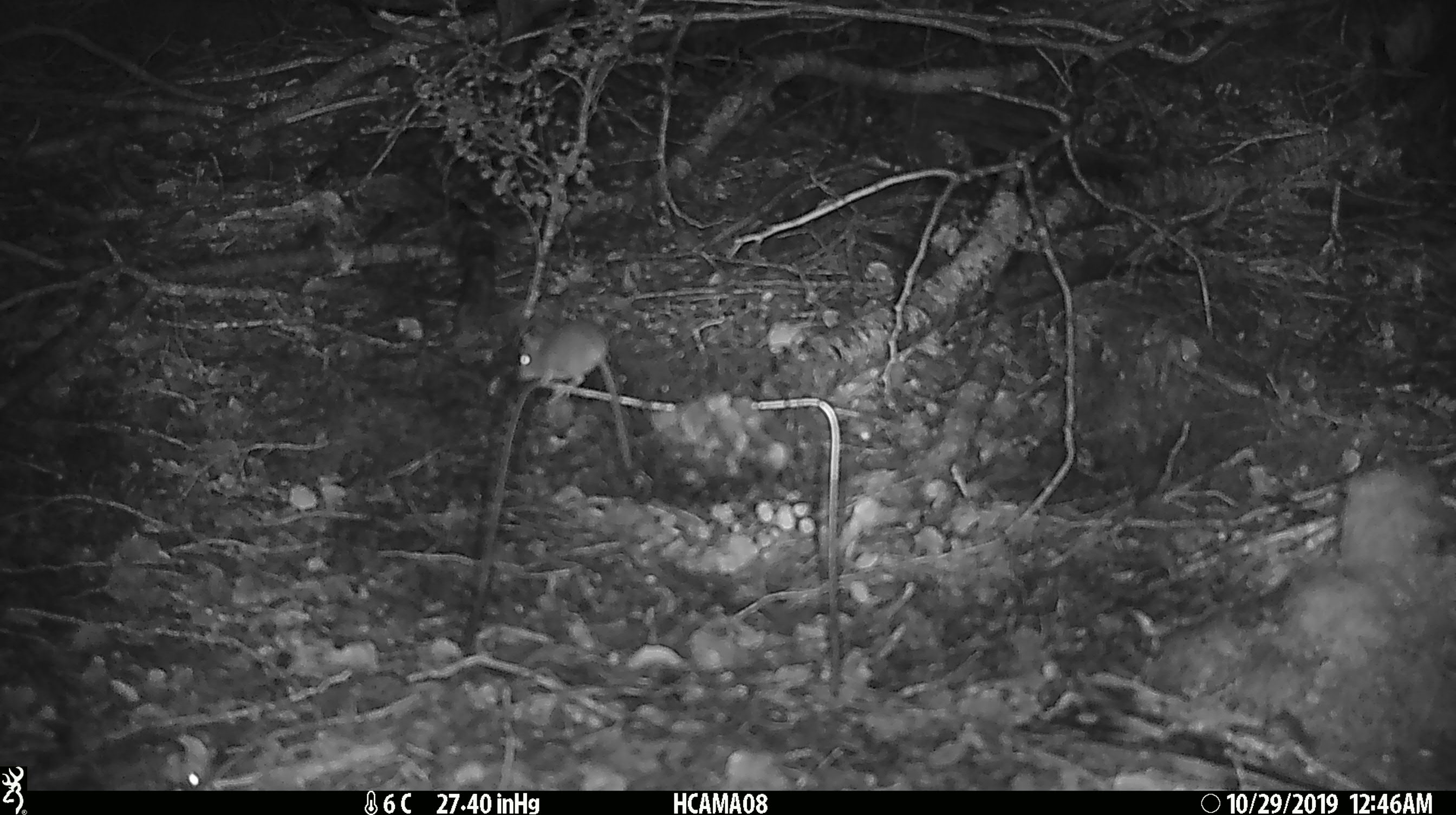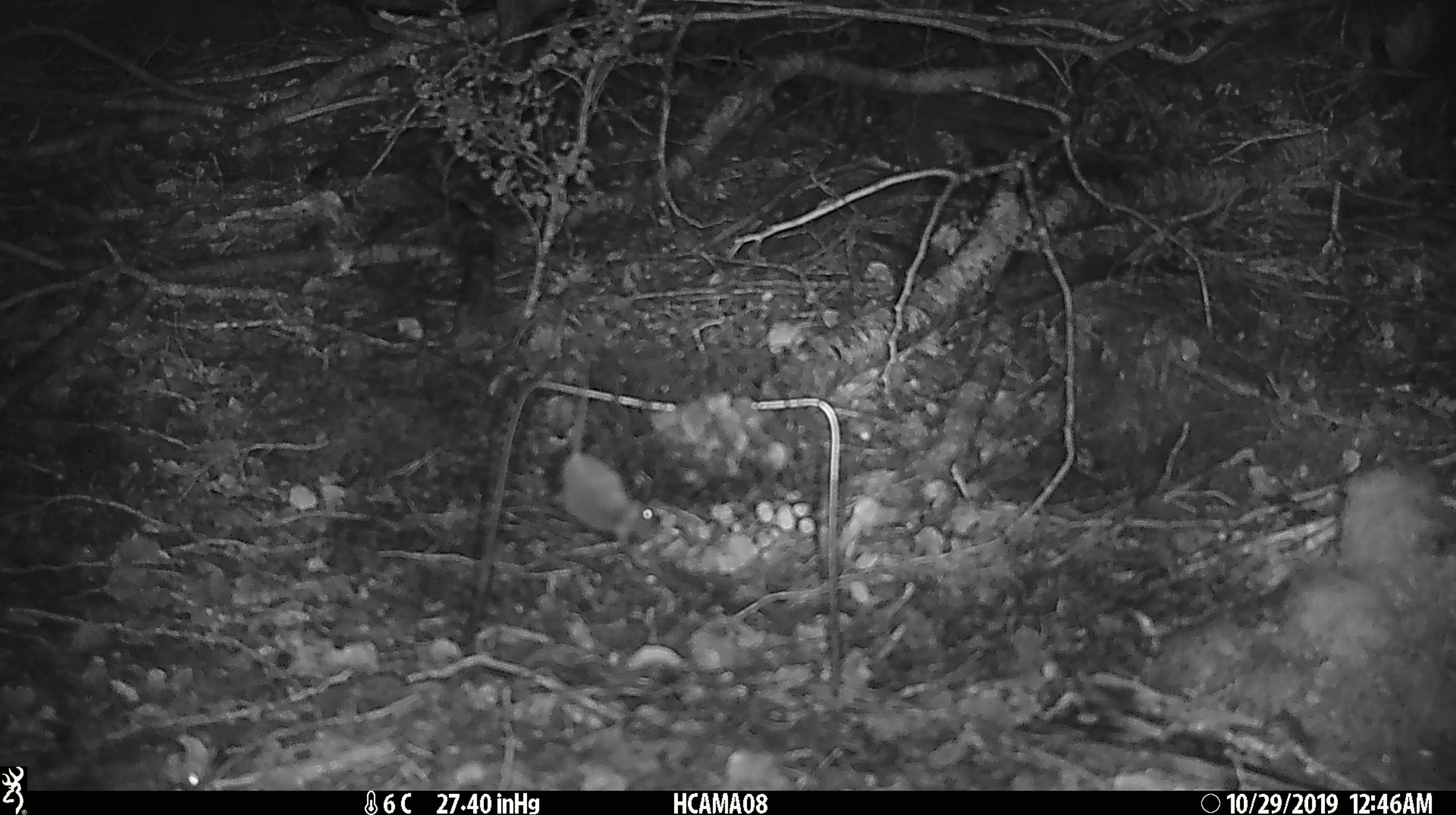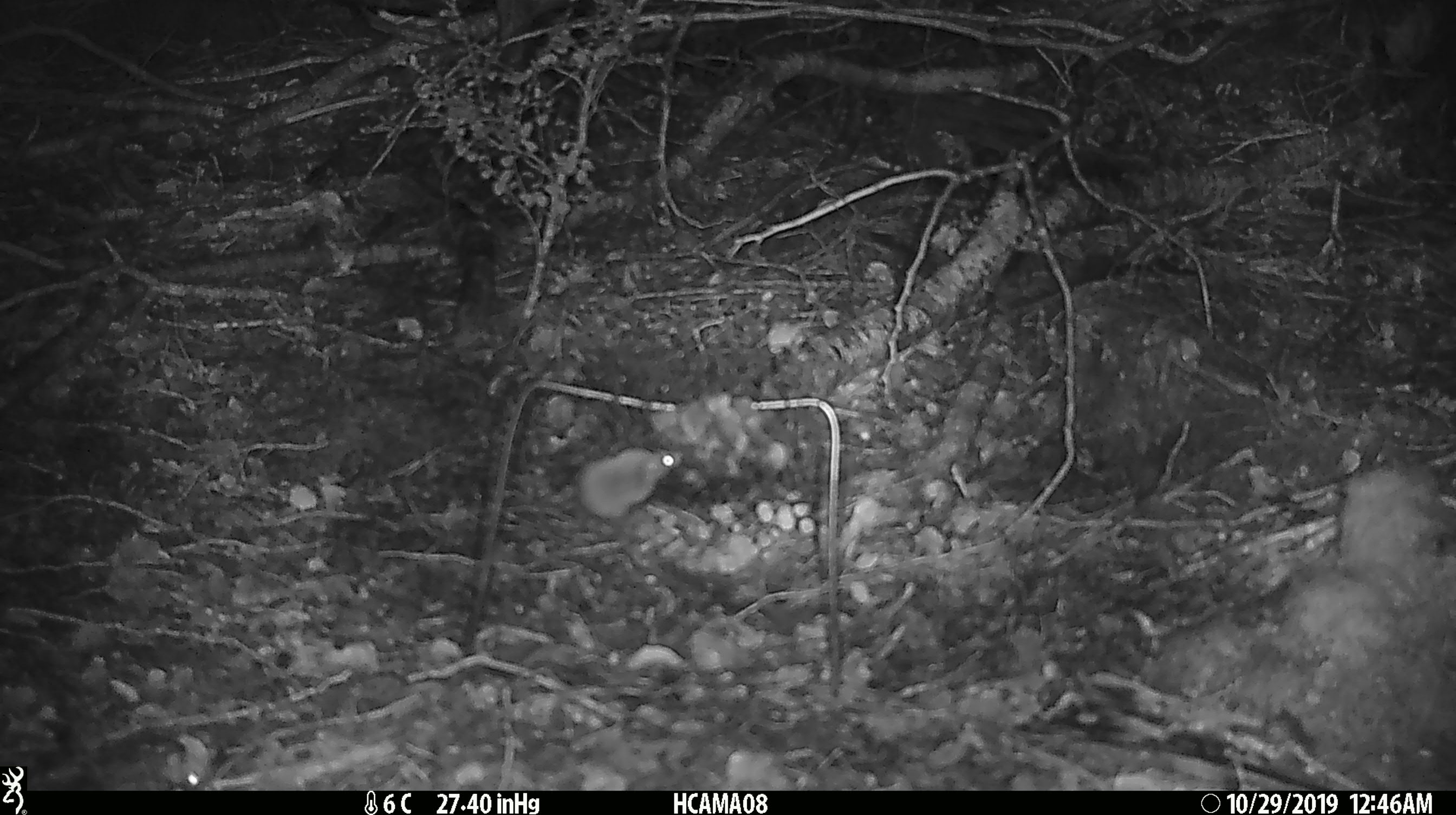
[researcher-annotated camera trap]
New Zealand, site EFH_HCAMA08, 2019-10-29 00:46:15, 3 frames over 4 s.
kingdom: Animalia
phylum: Chordata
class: Mammalia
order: Rodentia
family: Muridae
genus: Mus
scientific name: Mus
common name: mouse